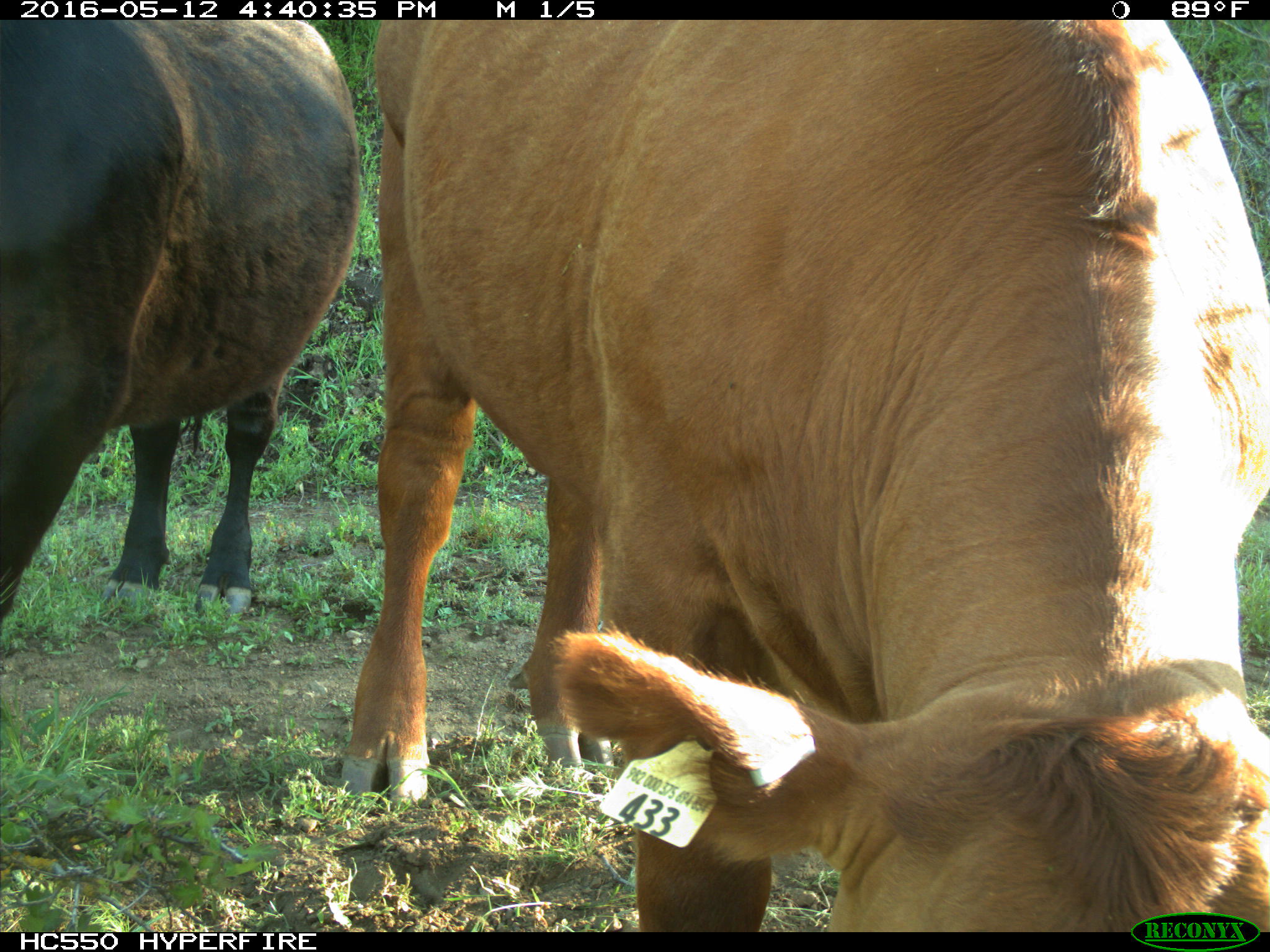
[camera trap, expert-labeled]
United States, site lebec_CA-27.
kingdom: Animalia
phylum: Chordata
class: Mammalia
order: Artiodactyla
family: Bovidae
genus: Bos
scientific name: Bos taurus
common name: domestic cow